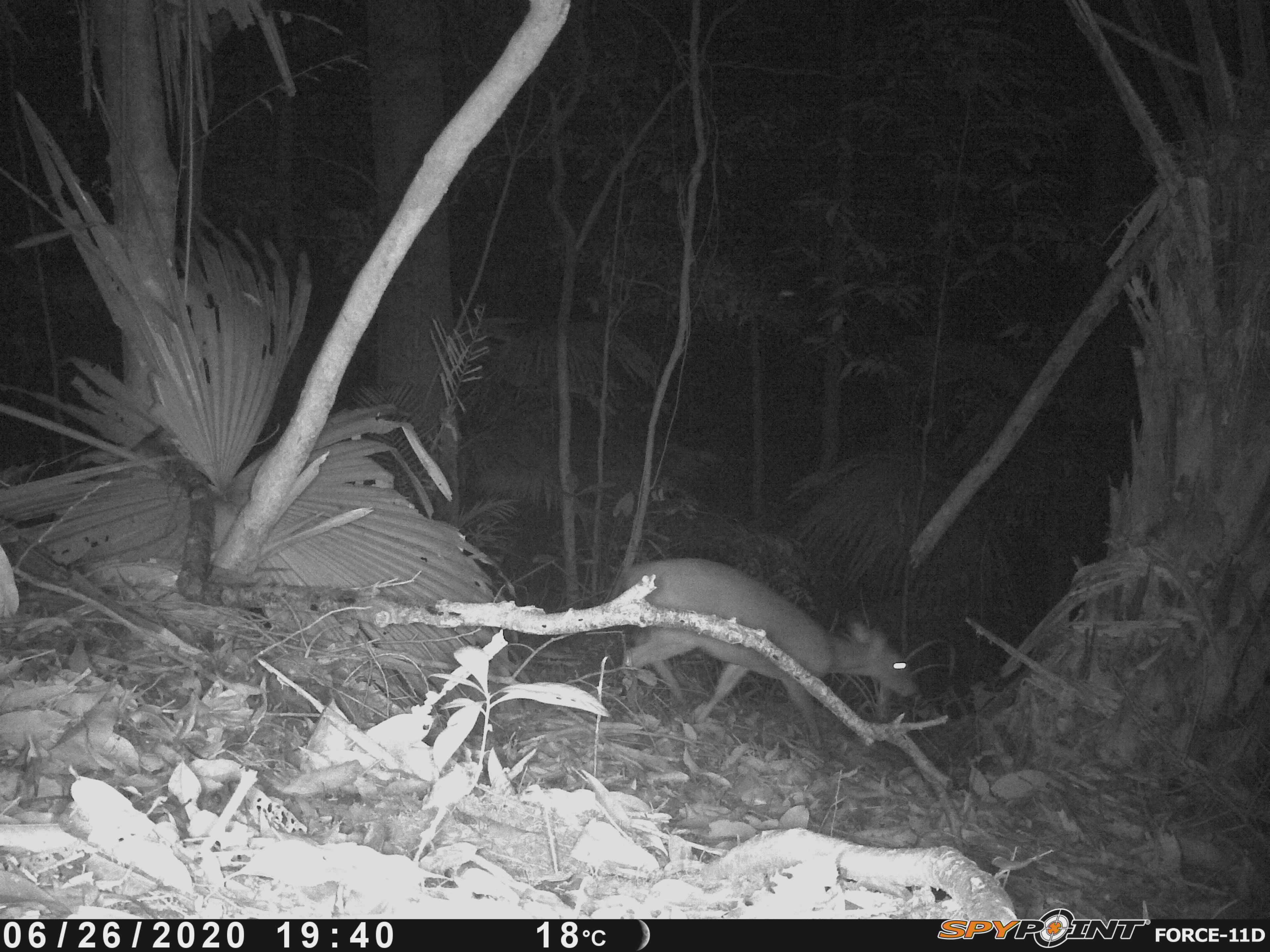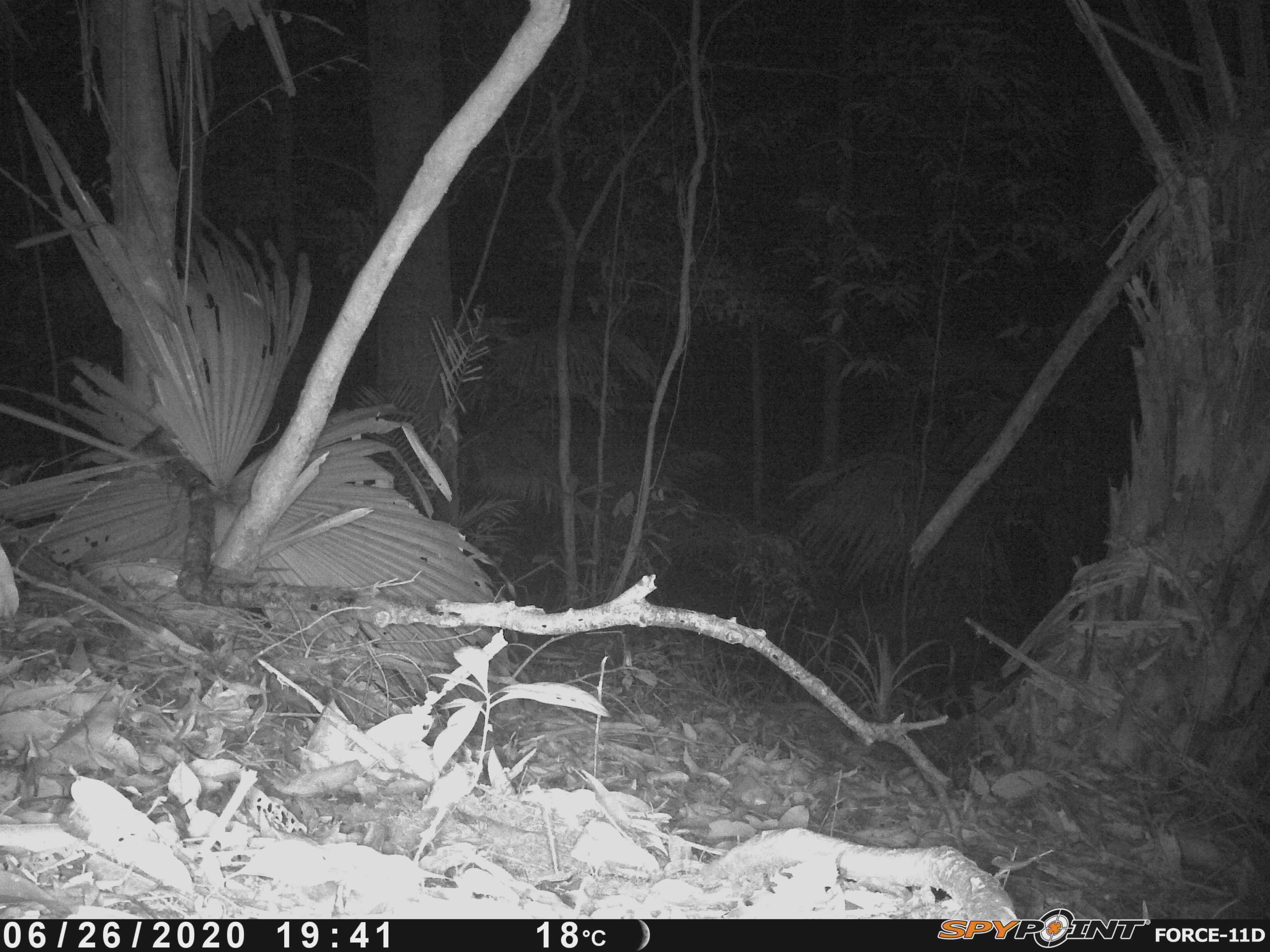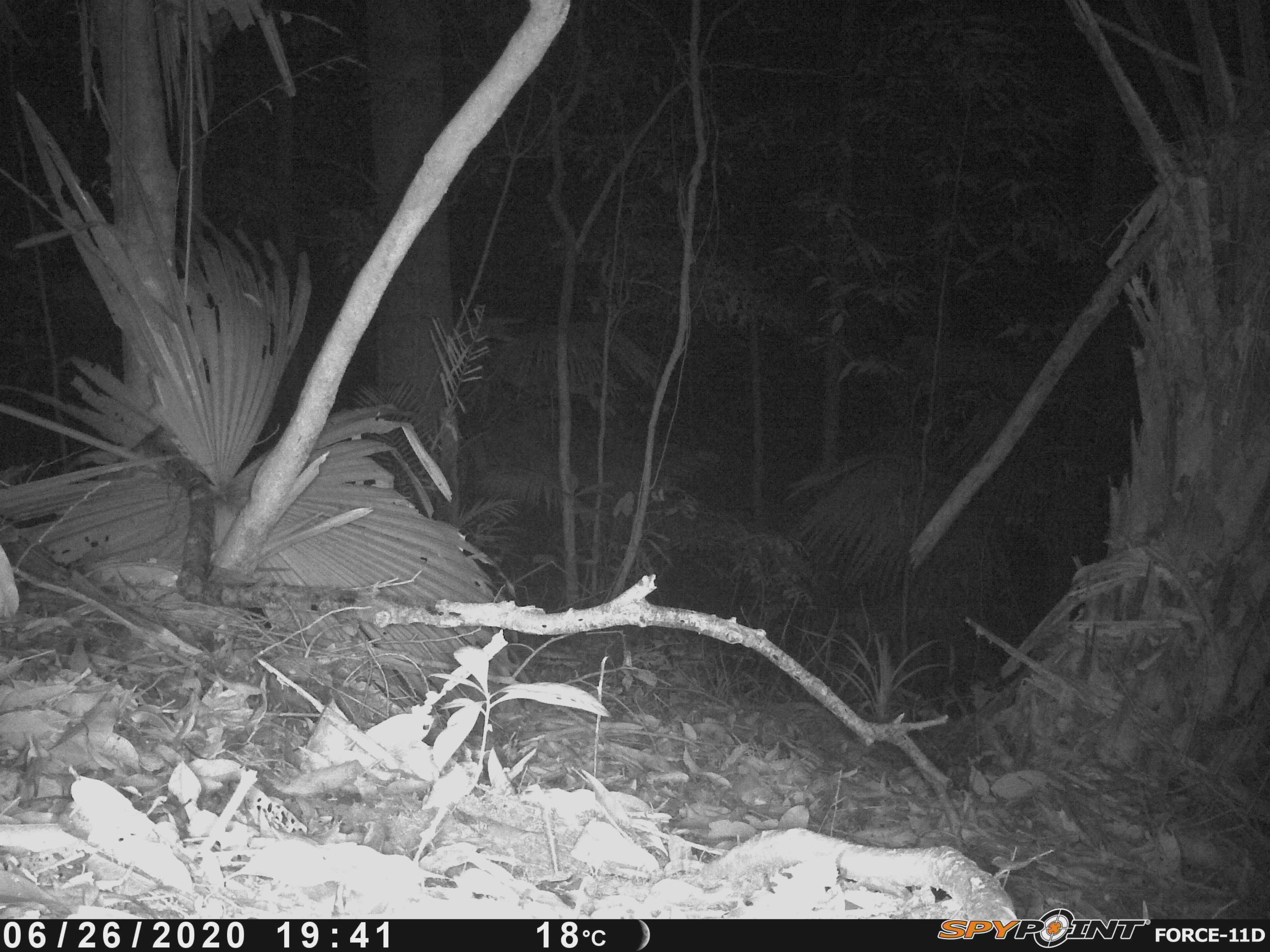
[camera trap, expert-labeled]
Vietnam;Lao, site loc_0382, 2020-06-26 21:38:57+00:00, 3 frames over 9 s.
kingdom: Animalia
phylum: Chordata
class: Mammalia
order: Artiodactyla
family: Cervidae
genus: Muntiacus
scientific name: Muntiacus vuquangensis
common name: large-antlered muntjac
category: large antlered muntjac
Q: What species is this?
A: Large antlered muntjac (large-antlered muntjac) (Muntiacus vuquangensis).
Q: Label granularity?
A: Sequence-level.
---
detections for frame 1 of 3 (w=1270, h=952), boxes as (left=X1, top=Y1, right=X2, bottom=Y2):
large antlered muntjac: (left=610, top=553, right=919, bottom=750)